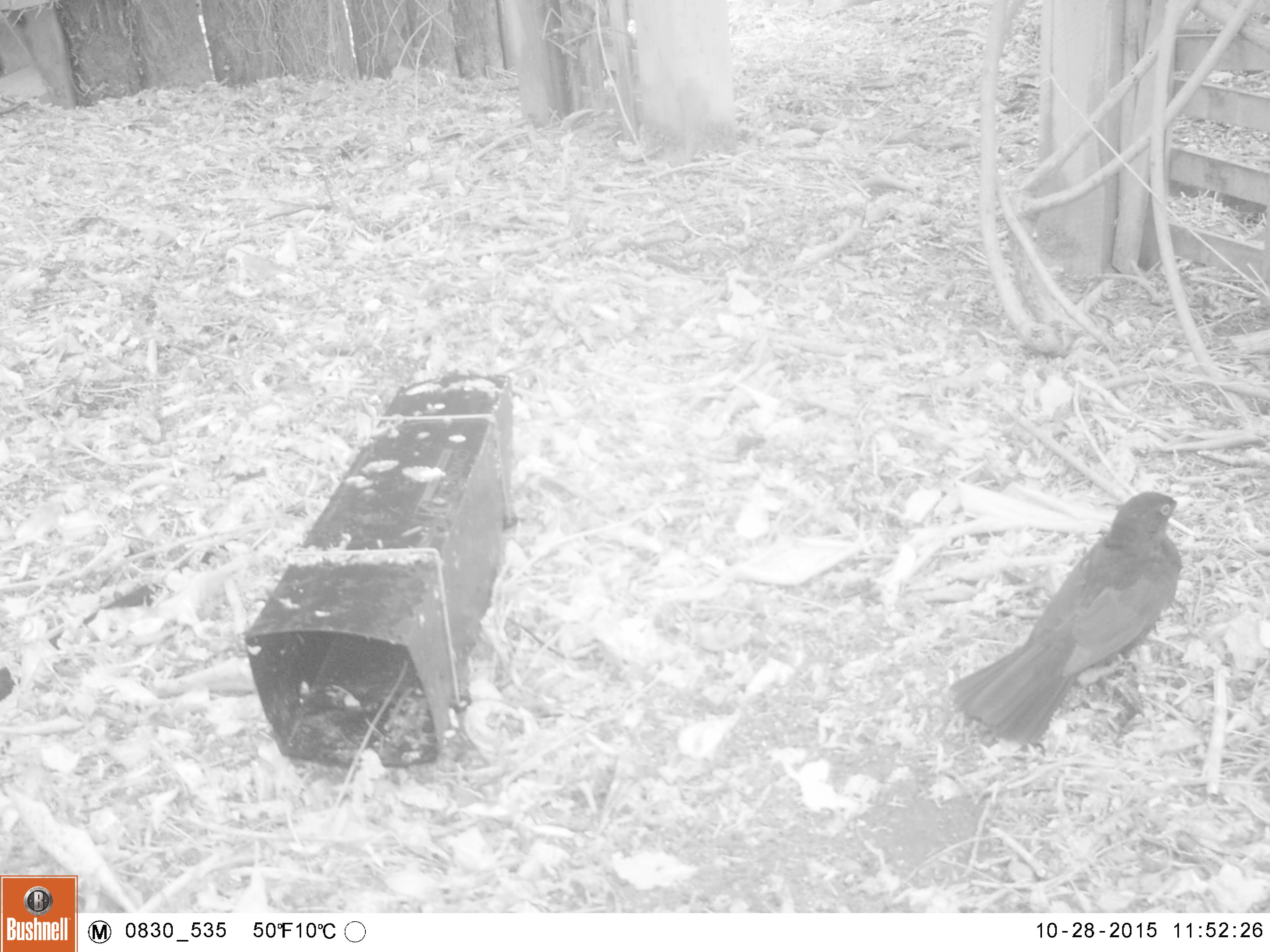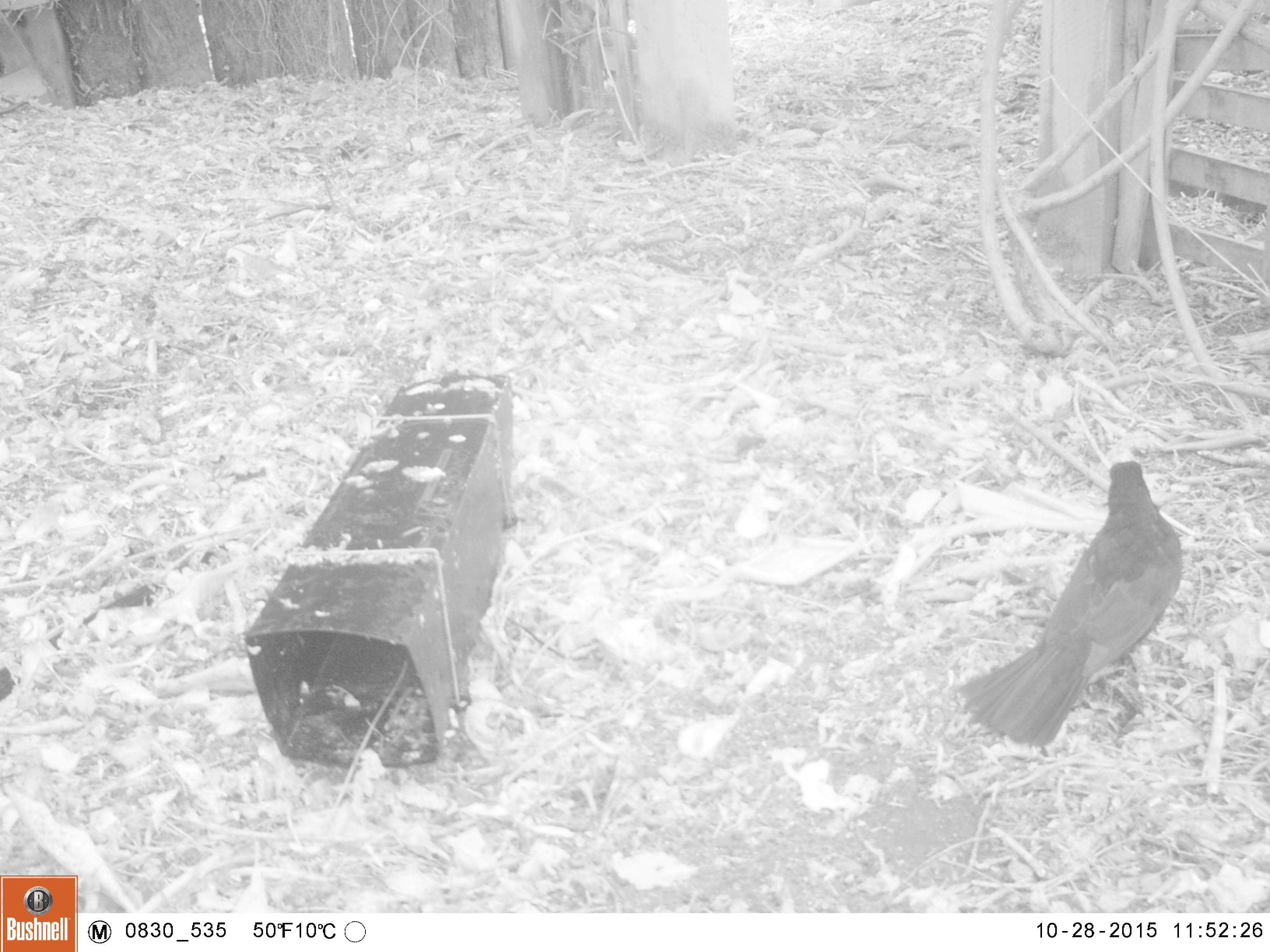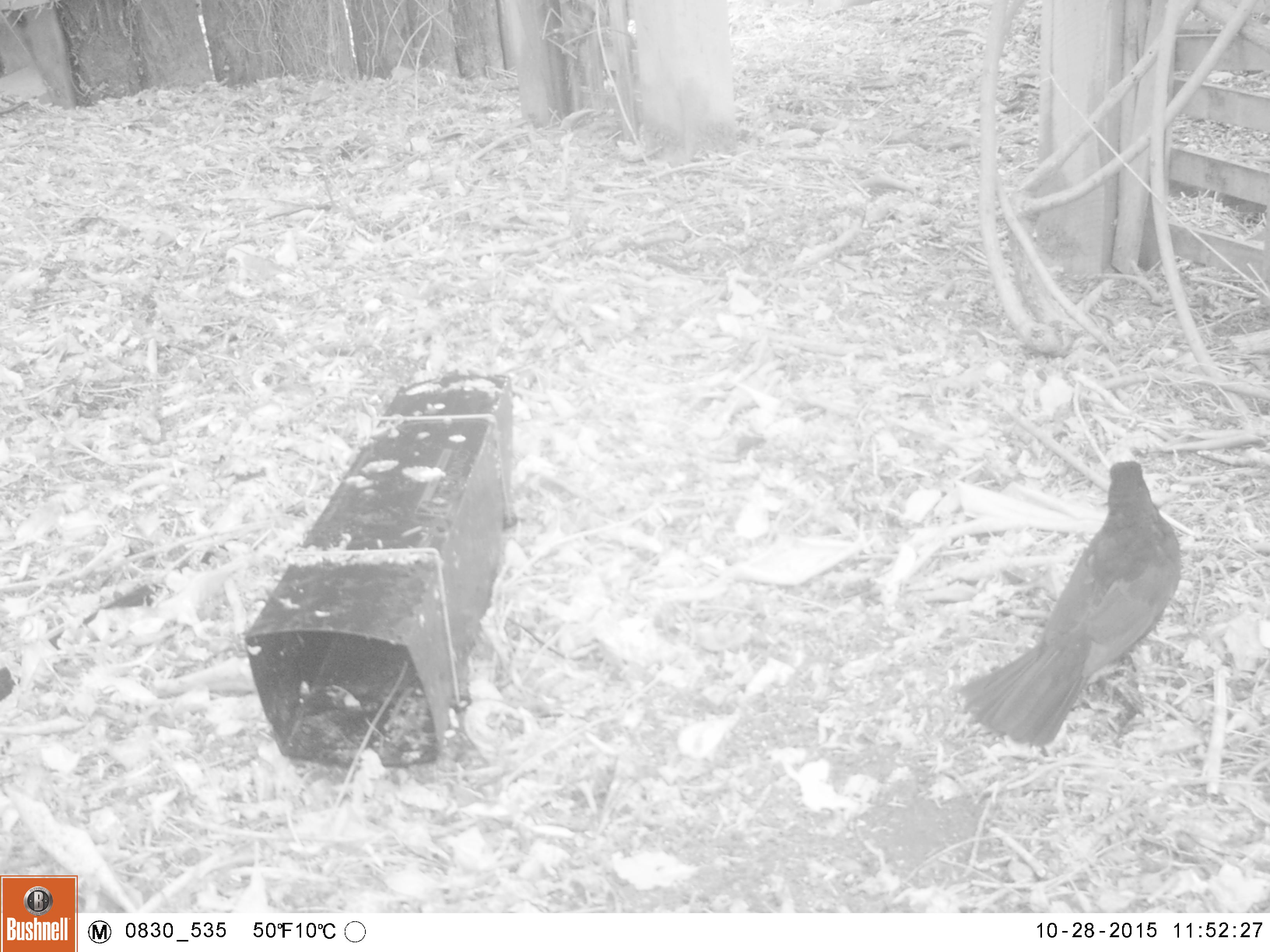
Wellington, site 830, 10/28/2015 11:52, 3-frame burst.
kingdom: Animalia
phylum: Chordata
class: Aves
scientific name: Aves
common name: bird